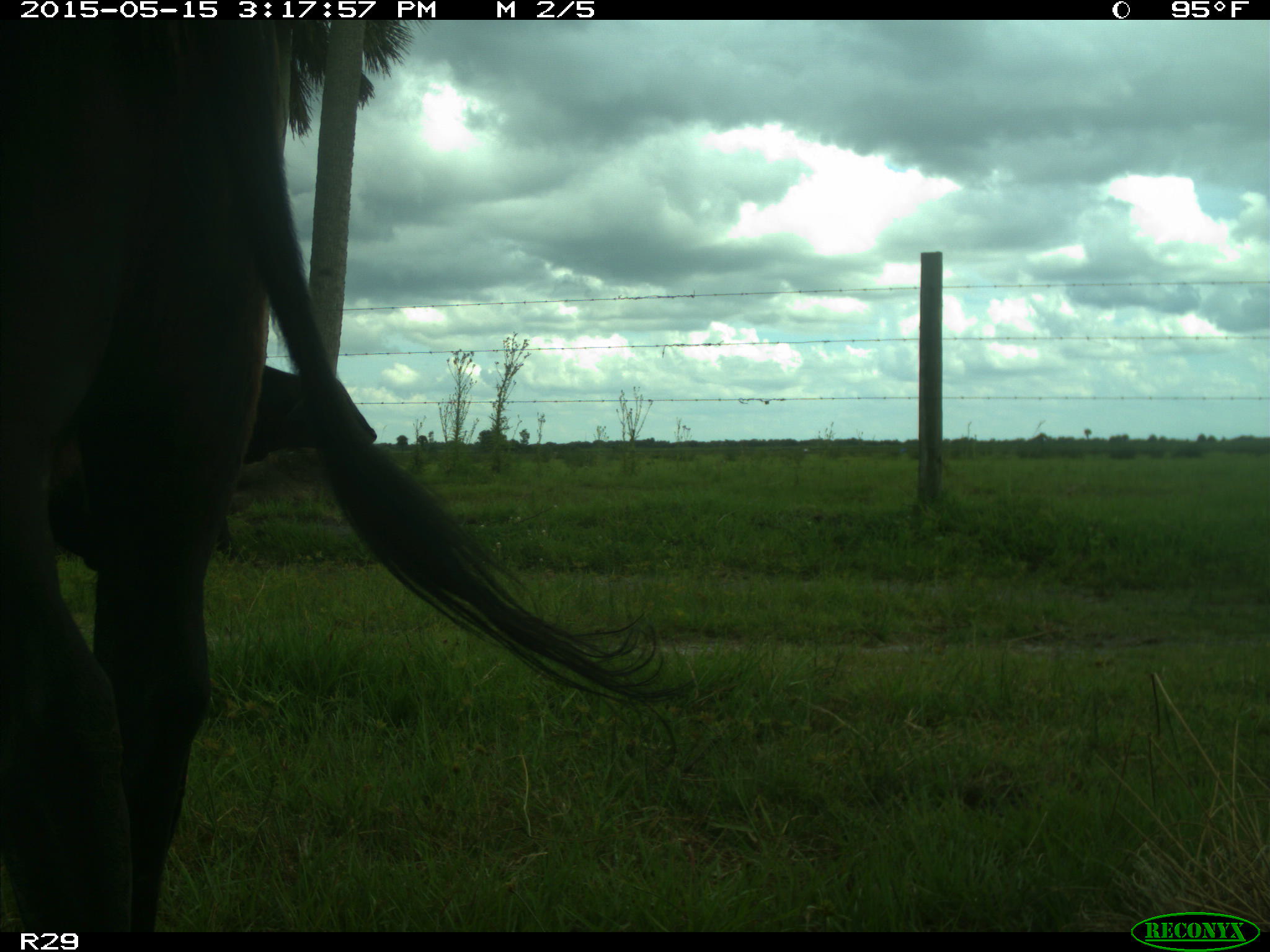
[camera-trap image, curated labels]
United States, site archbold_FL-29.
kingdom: Animalia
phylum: Chordata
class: Mammalia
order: Artiodactyla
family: Bovidae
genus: Bos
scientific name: Bos taurus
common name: domestic cow